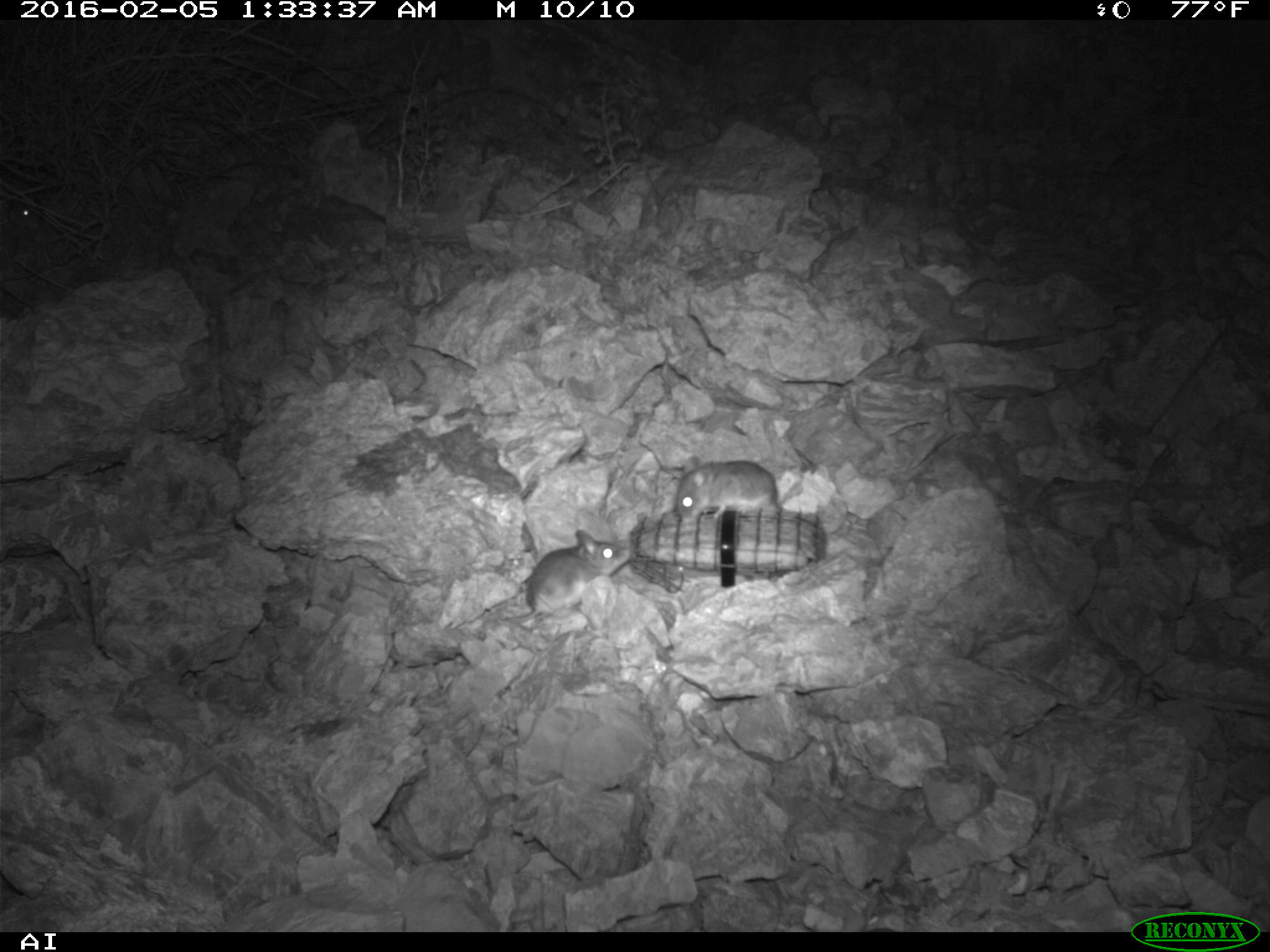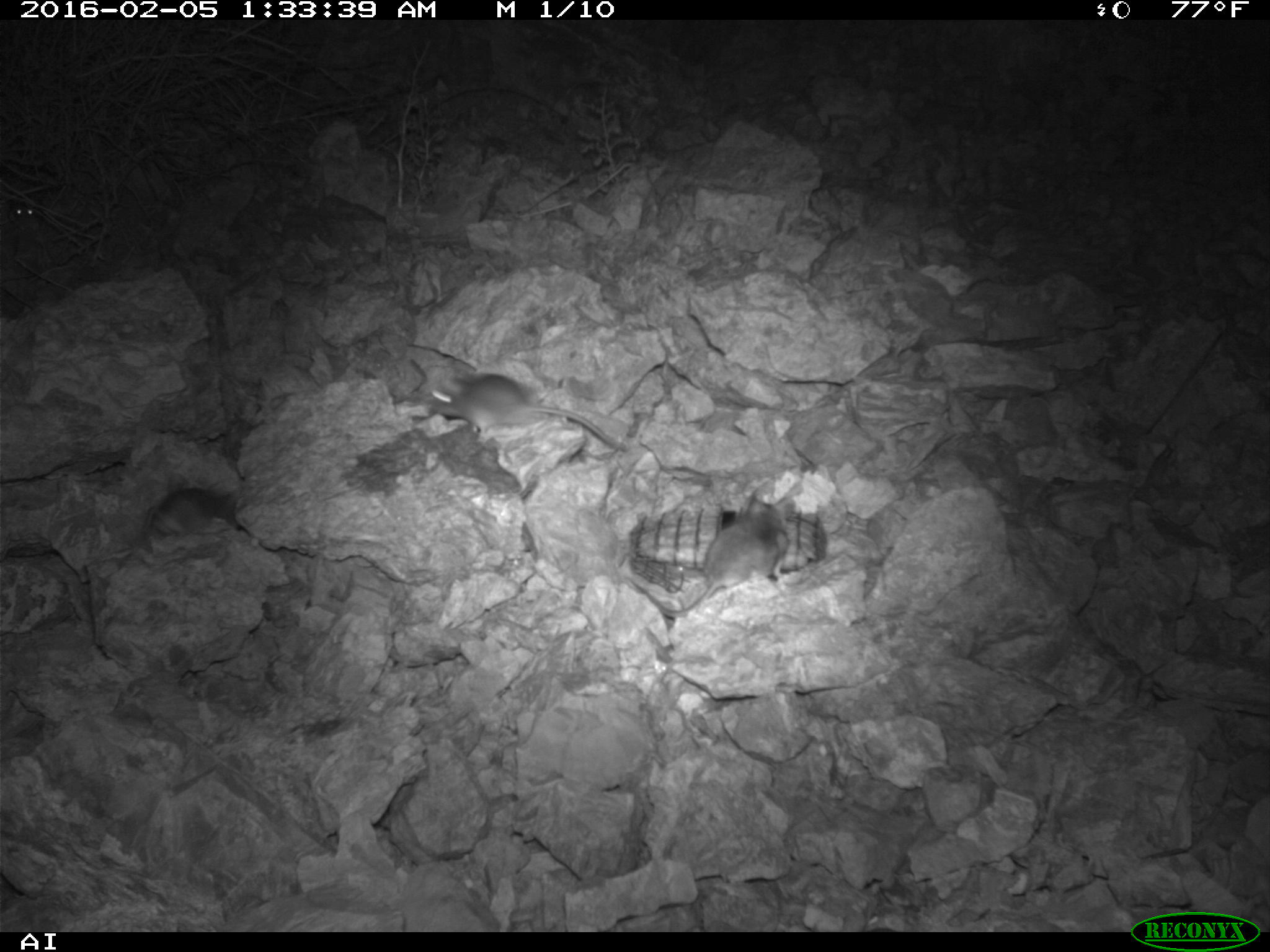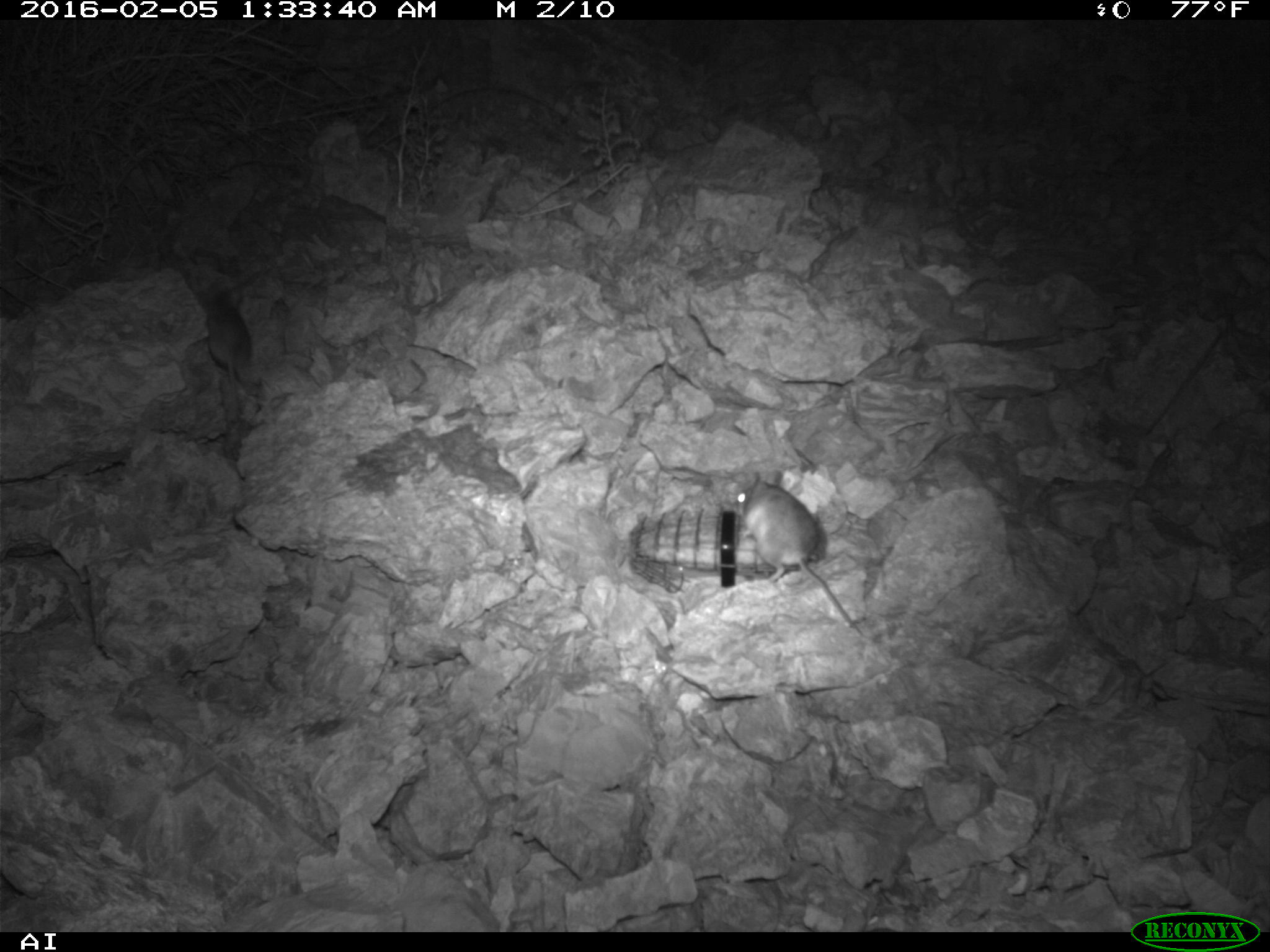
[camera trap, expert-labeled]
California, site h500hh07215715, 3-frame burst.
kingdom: Animalia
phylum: Chordata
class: Mammalia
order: Rodentia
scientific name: Rodentia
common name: rodent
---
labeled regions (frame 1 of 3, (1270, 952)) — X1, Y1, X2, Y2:
rodent: 499, 529, 633, 622; 676, 456, 785, 516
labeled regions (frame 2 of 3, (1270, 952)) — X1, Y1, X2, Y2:
rodent: 630, 493, 789, 617; 427, 372, 615, 445; 144, 487, 238, 536; 7, 196, 36, 229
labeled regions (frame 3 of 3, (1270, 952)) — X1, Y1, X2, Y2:
rodent: 733, 469, 861, 634; 197, 288, 251, 410